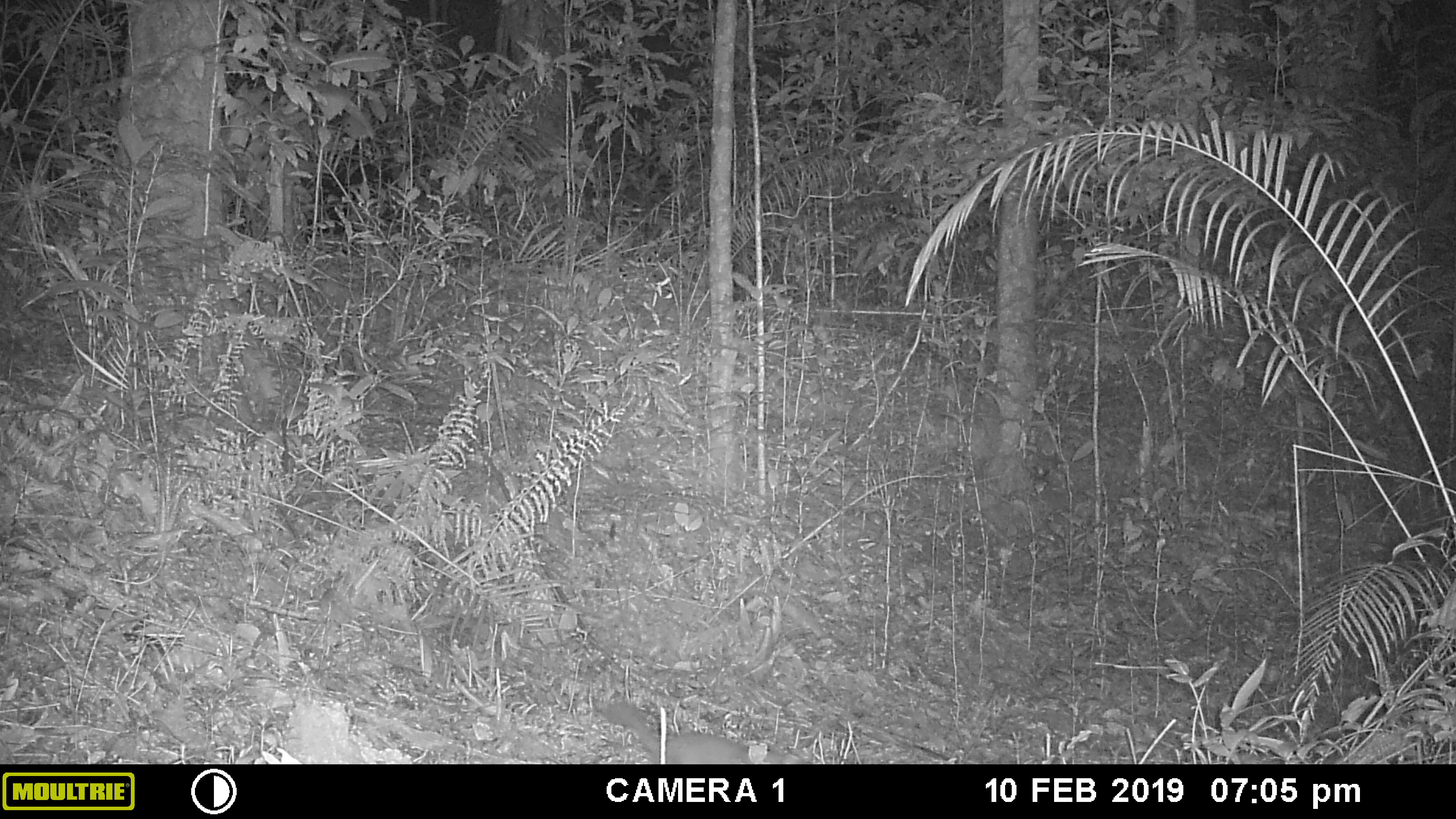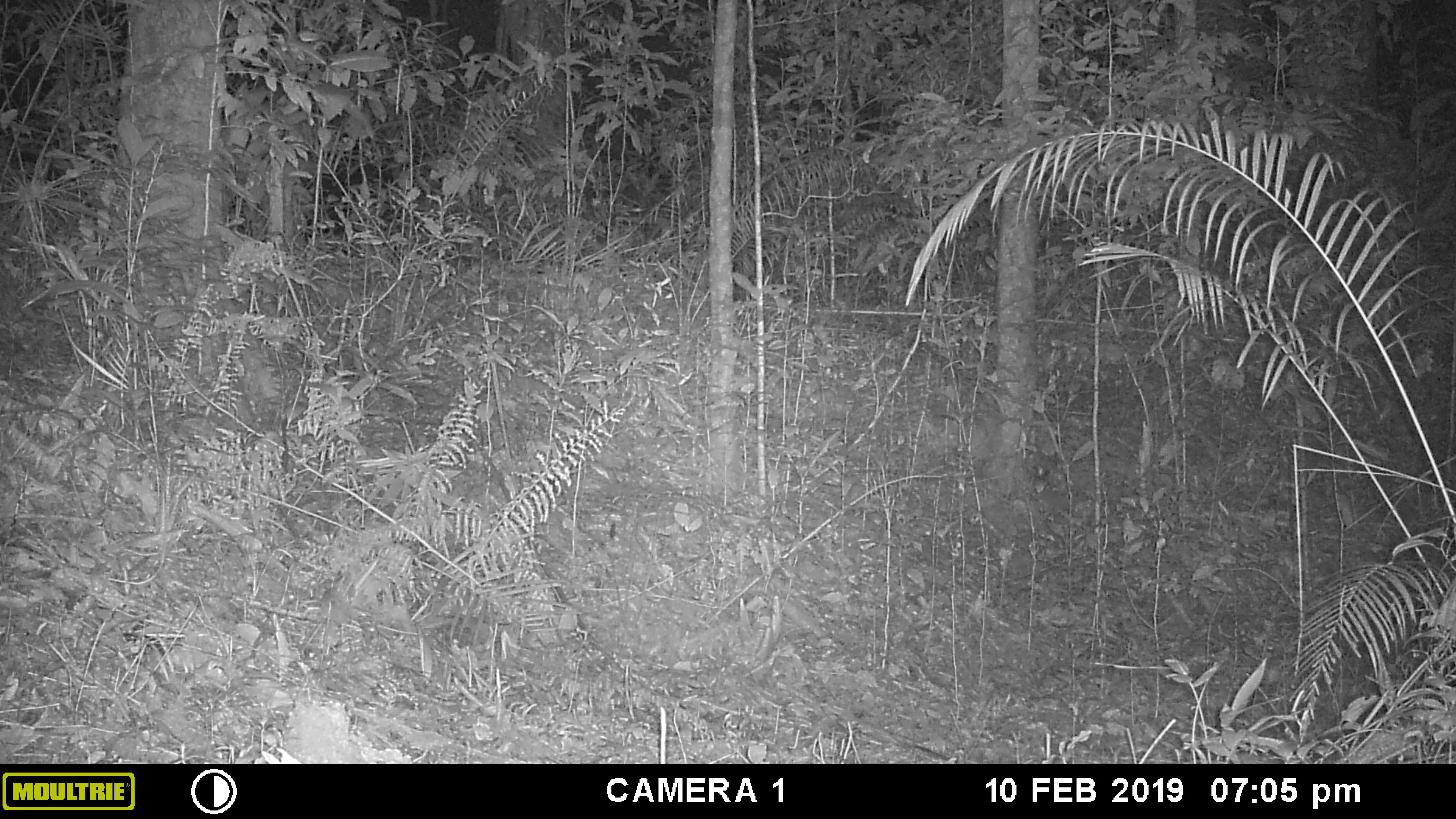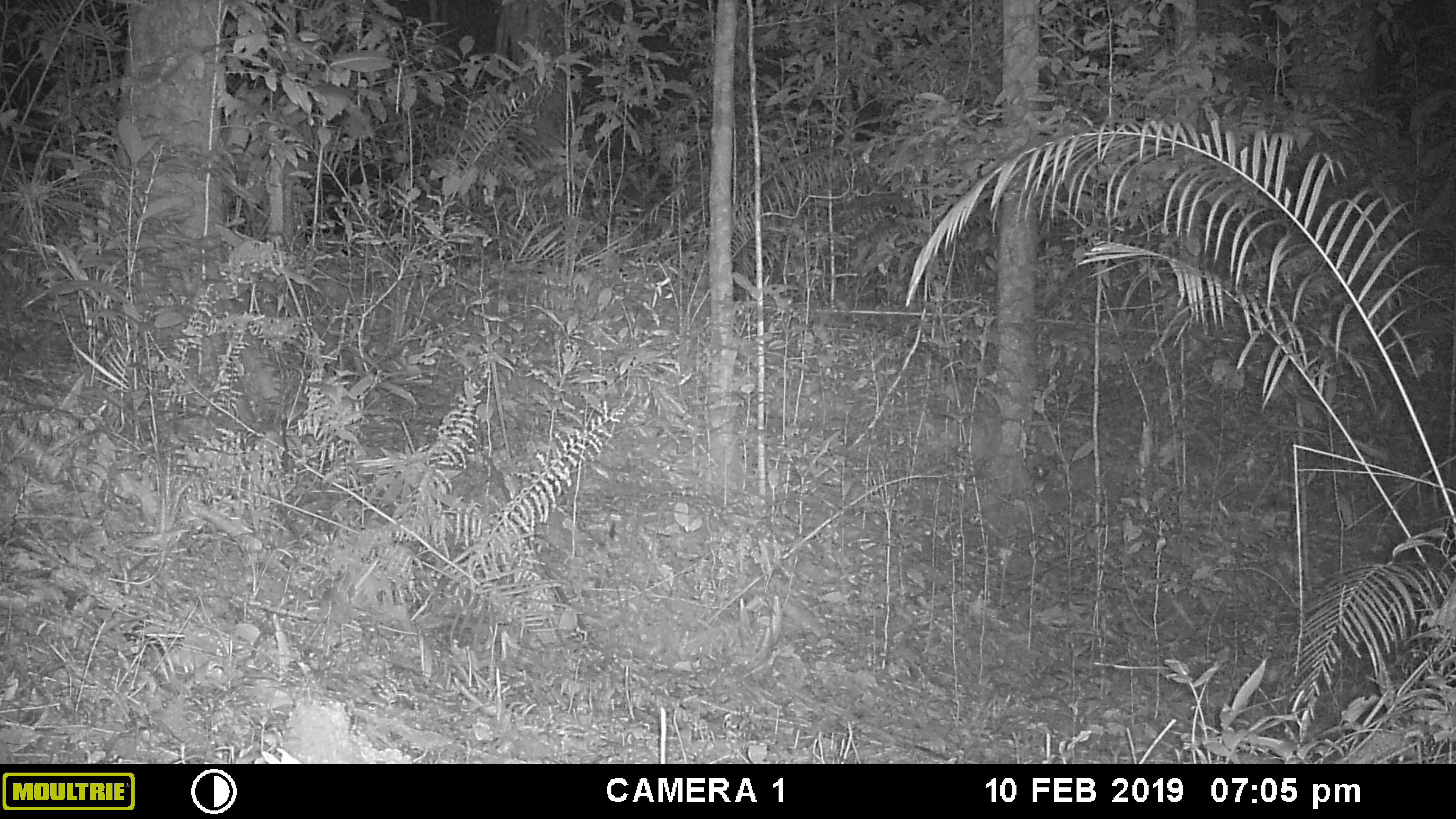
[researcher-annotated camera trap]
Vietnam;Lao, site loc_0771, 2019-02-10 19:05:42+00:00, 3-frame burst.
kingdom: Animalia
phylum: Chordata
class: Mammalia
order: Carnivora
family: Mustelidae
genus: Melogale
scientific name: Melogale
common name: ferret badger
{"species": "ferret badger (Melogale)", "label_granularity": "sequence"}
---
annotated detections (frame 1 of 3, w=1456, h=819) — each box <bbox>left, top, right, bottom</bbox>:
ferret badger: <bbox>604, 700, 809, 764</bbox>